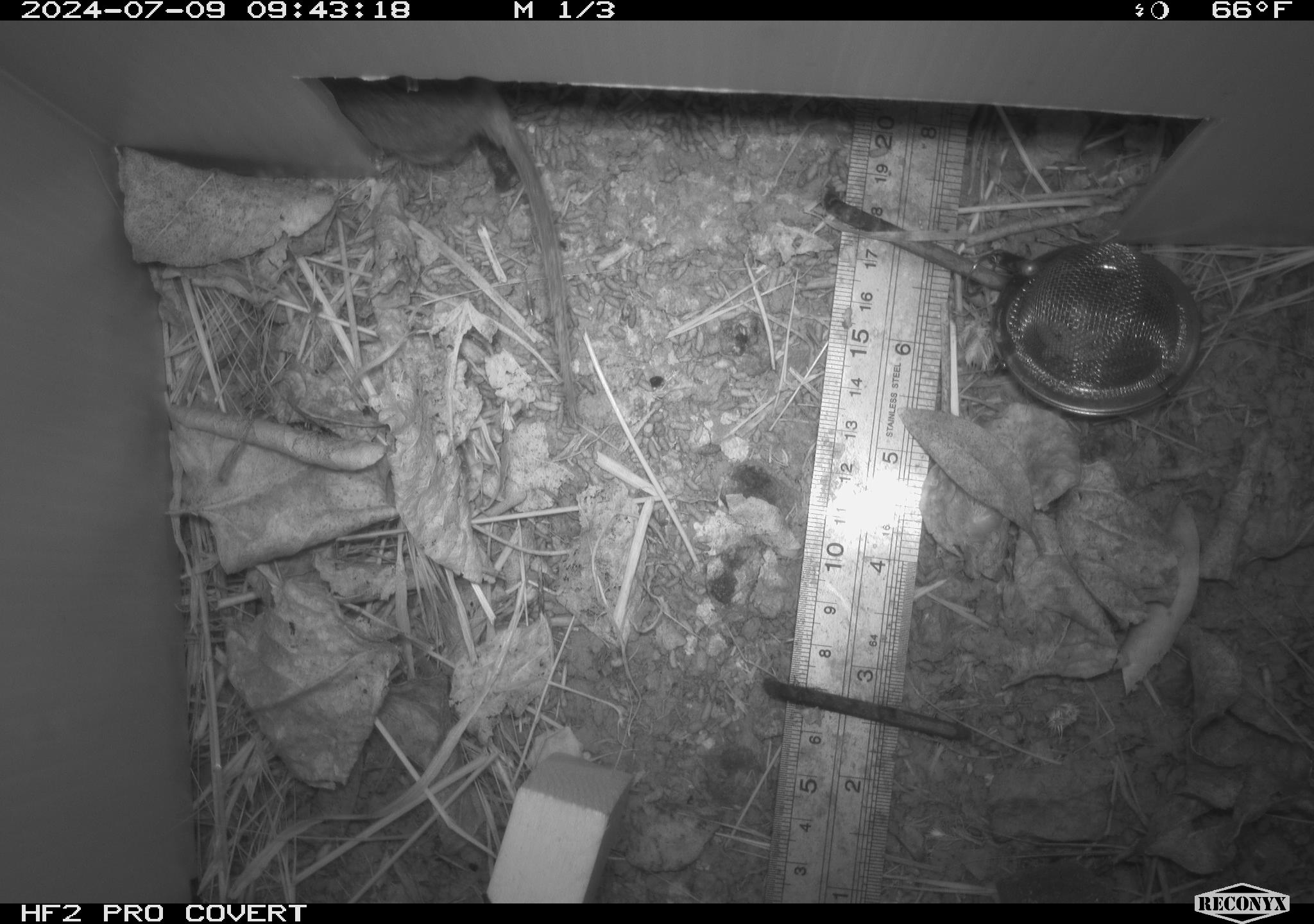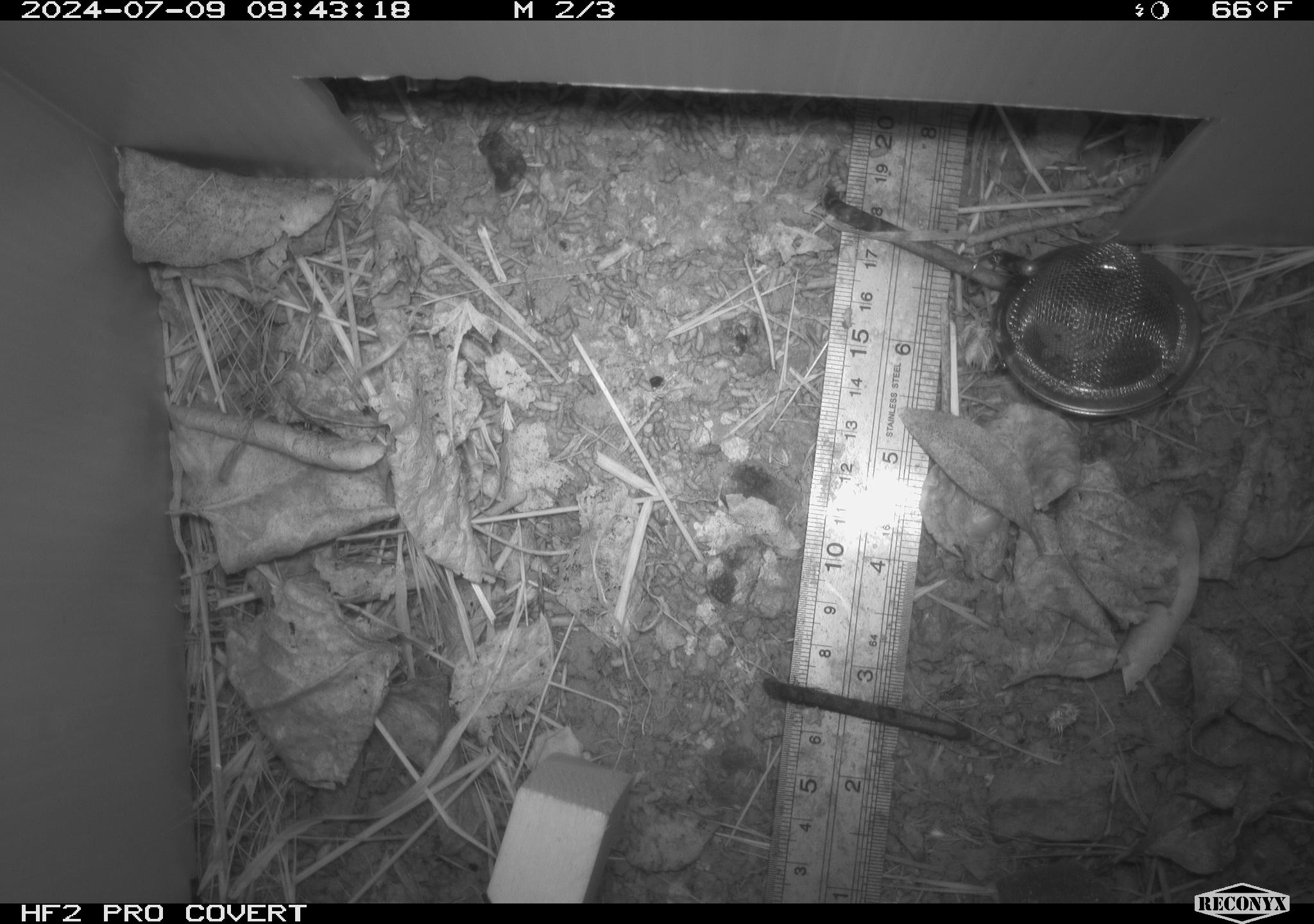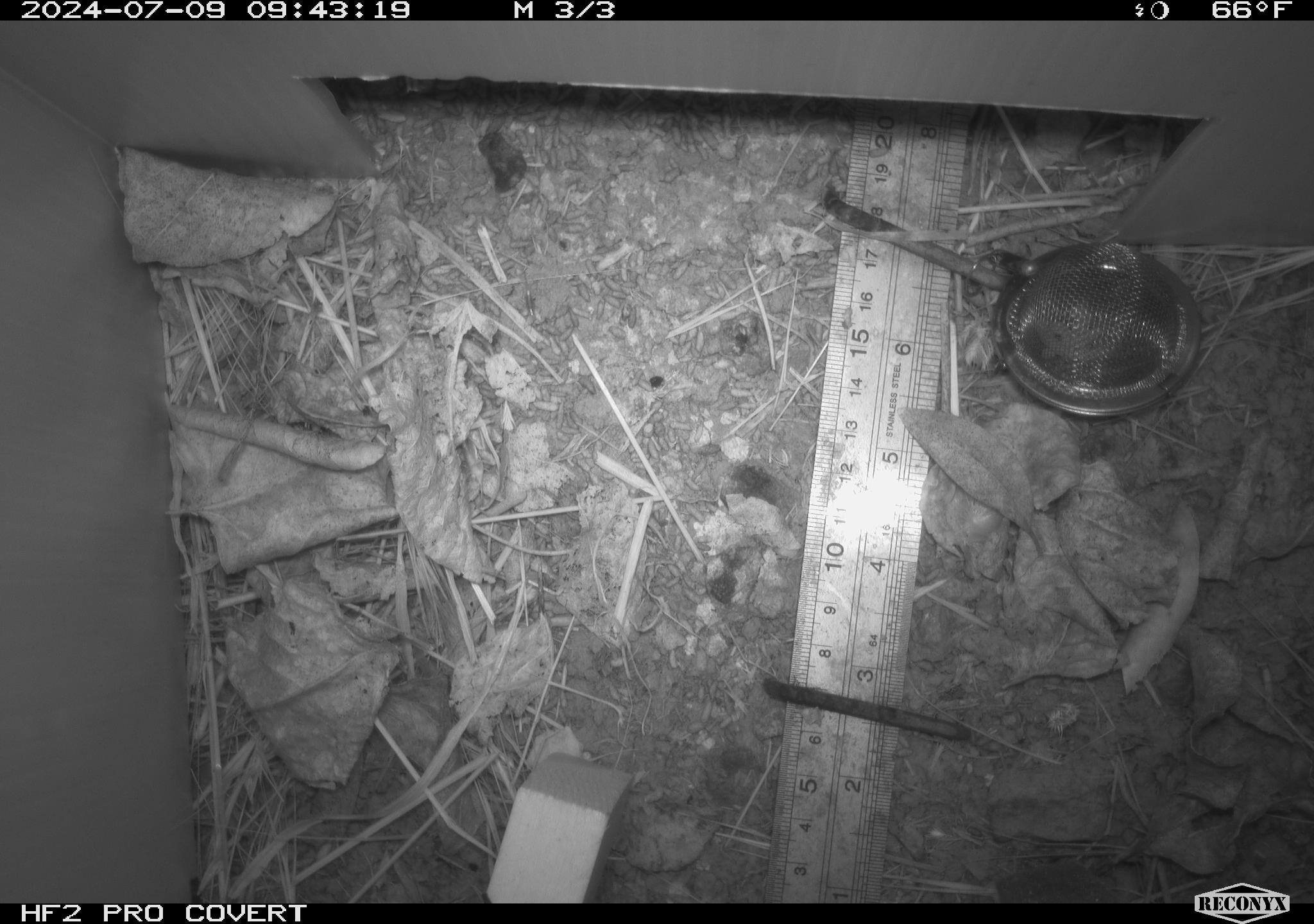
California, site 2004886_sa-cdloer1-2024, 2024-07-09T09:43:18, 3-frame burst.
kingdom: Animalia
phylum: Chordata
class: Mammalia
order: Rodentia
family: Cricetidae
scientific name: Arvicolinae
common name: voles, lemmings, and muskrats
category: arvicolinae subfamily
Arvicolinae subfamily (voles, lemmings, and muskrats) (Arvicolinae).